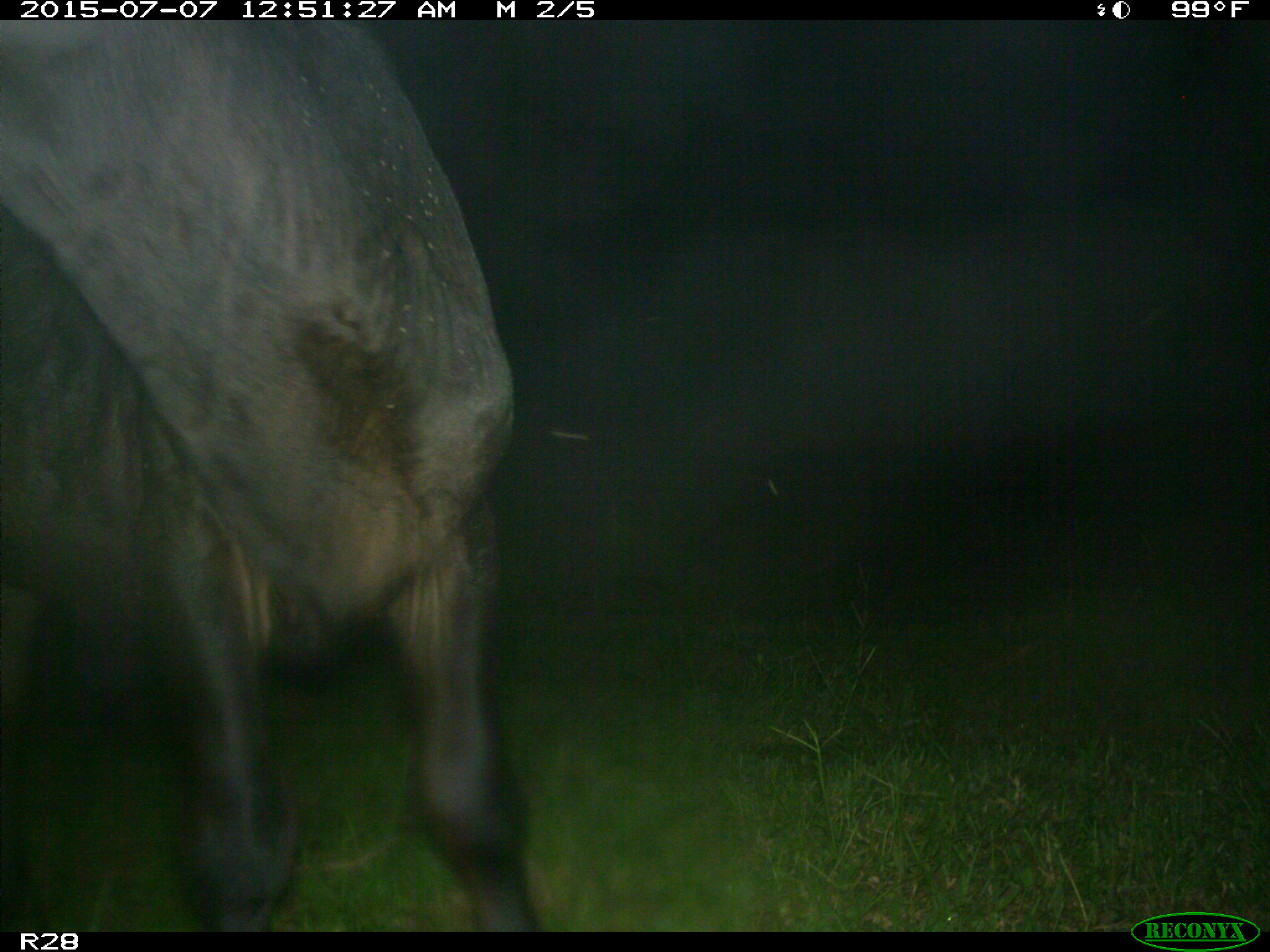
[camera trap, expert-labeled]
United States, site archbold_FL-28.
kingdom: Animalia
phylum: Chordata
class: Mammalia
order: Artiodactyla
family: Bovidae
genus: Bos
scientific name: Bos taurus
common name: domestic cow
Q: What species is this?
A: Bos taurus (domestic cow).